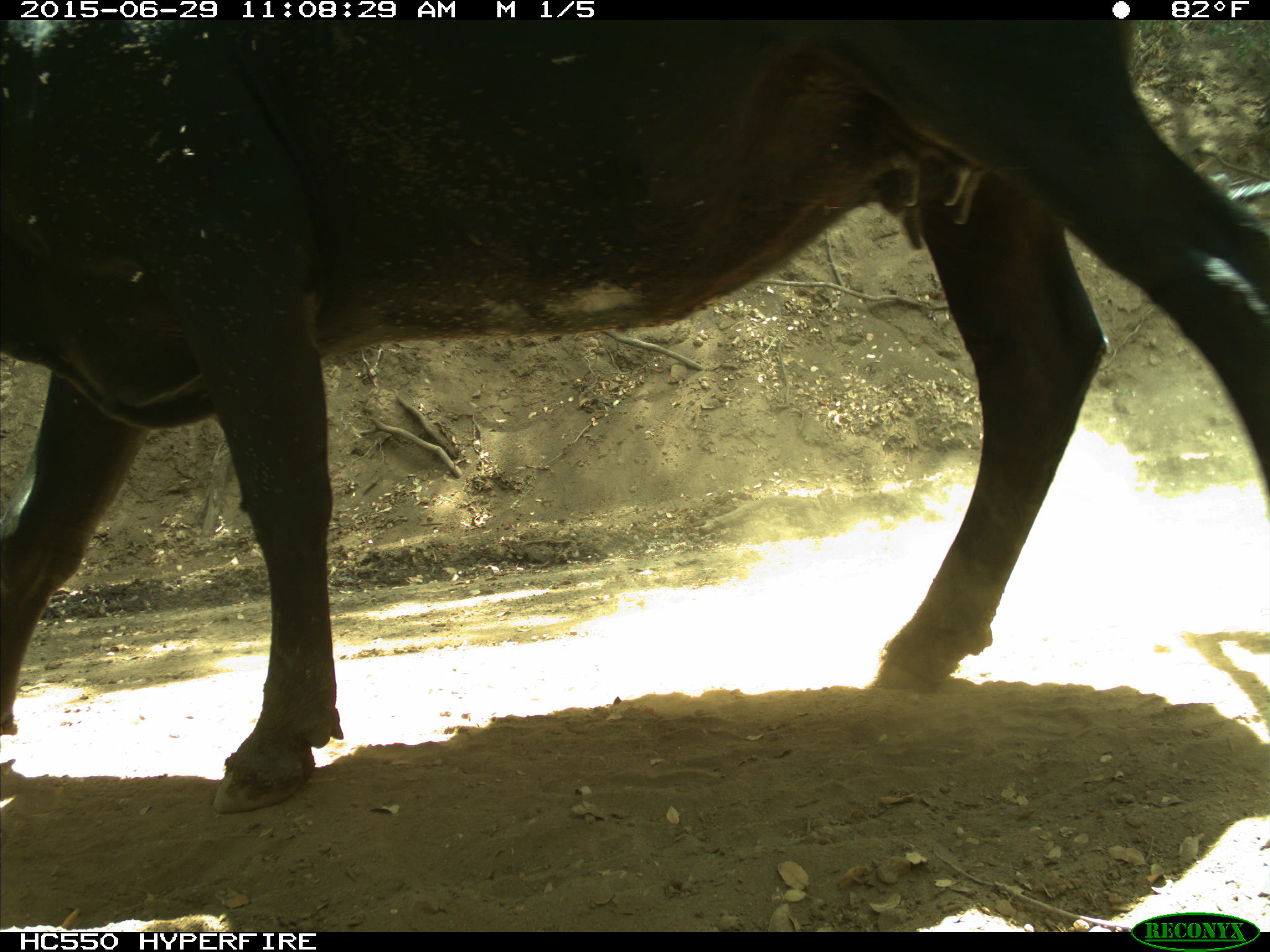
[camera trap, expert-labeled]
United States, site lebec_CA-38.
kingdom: Animalia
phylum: Chordata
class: Mammalia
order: Artiodactyla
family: Bovidae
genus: Bos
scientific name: Bos taurus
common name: domestic cow